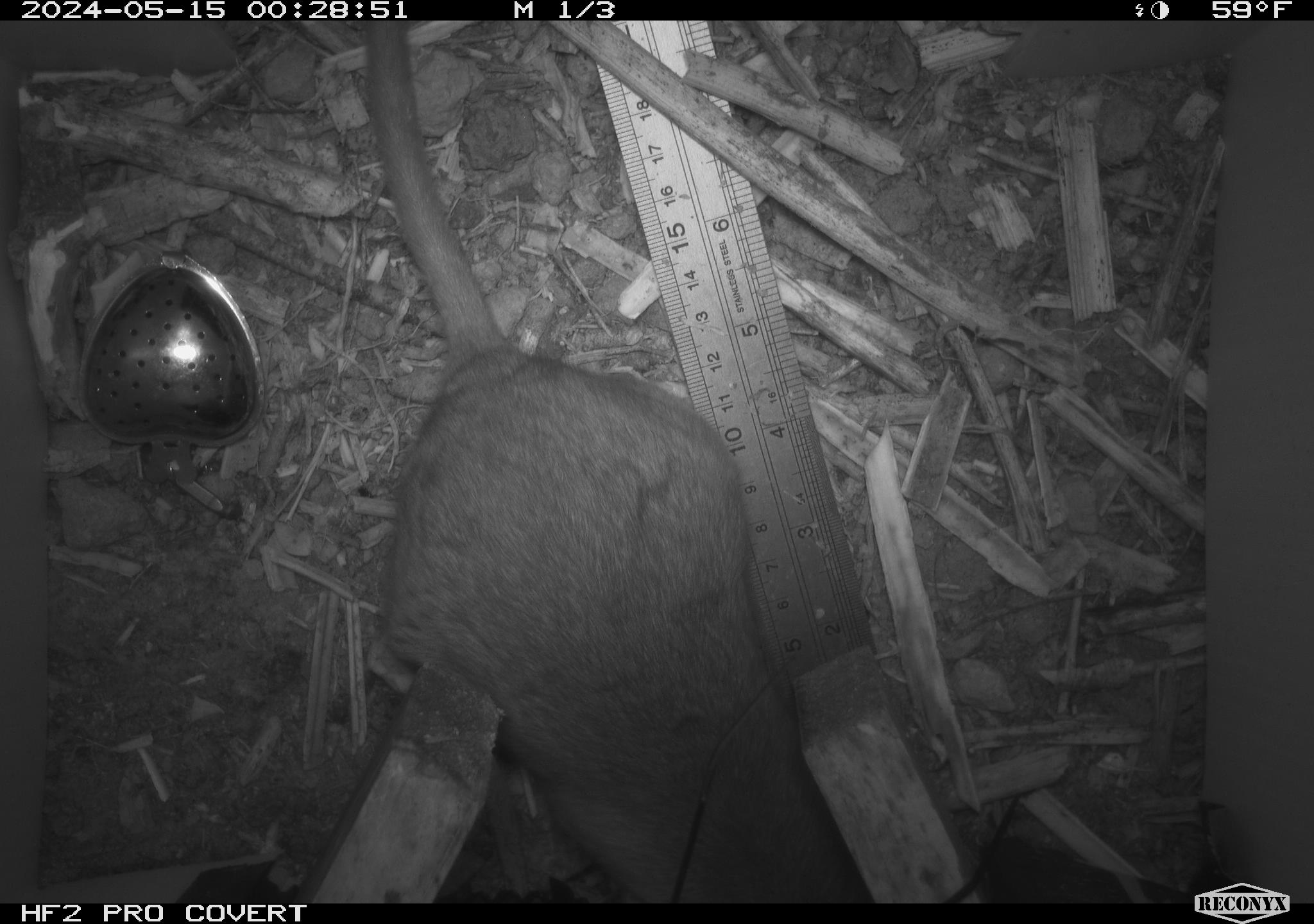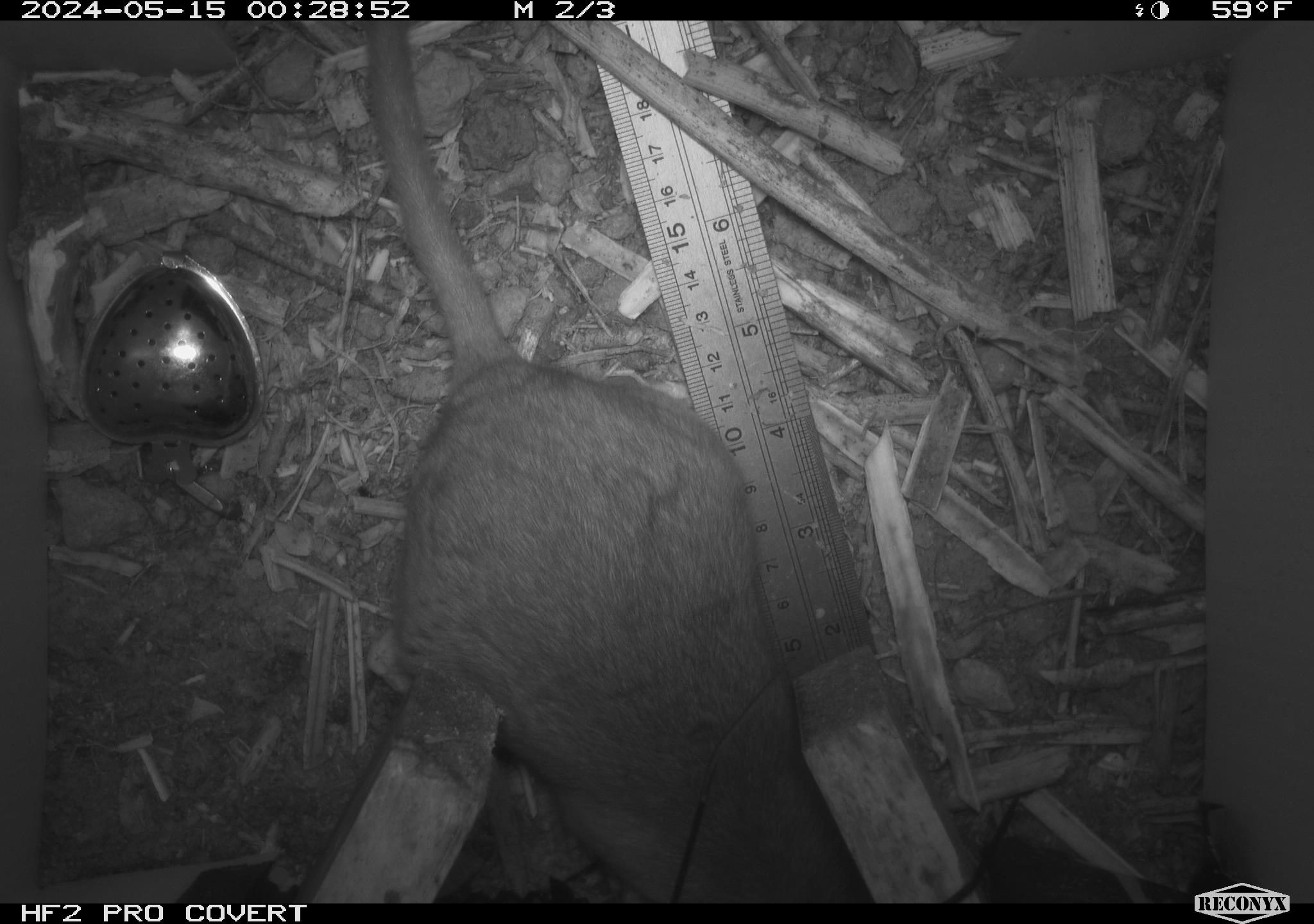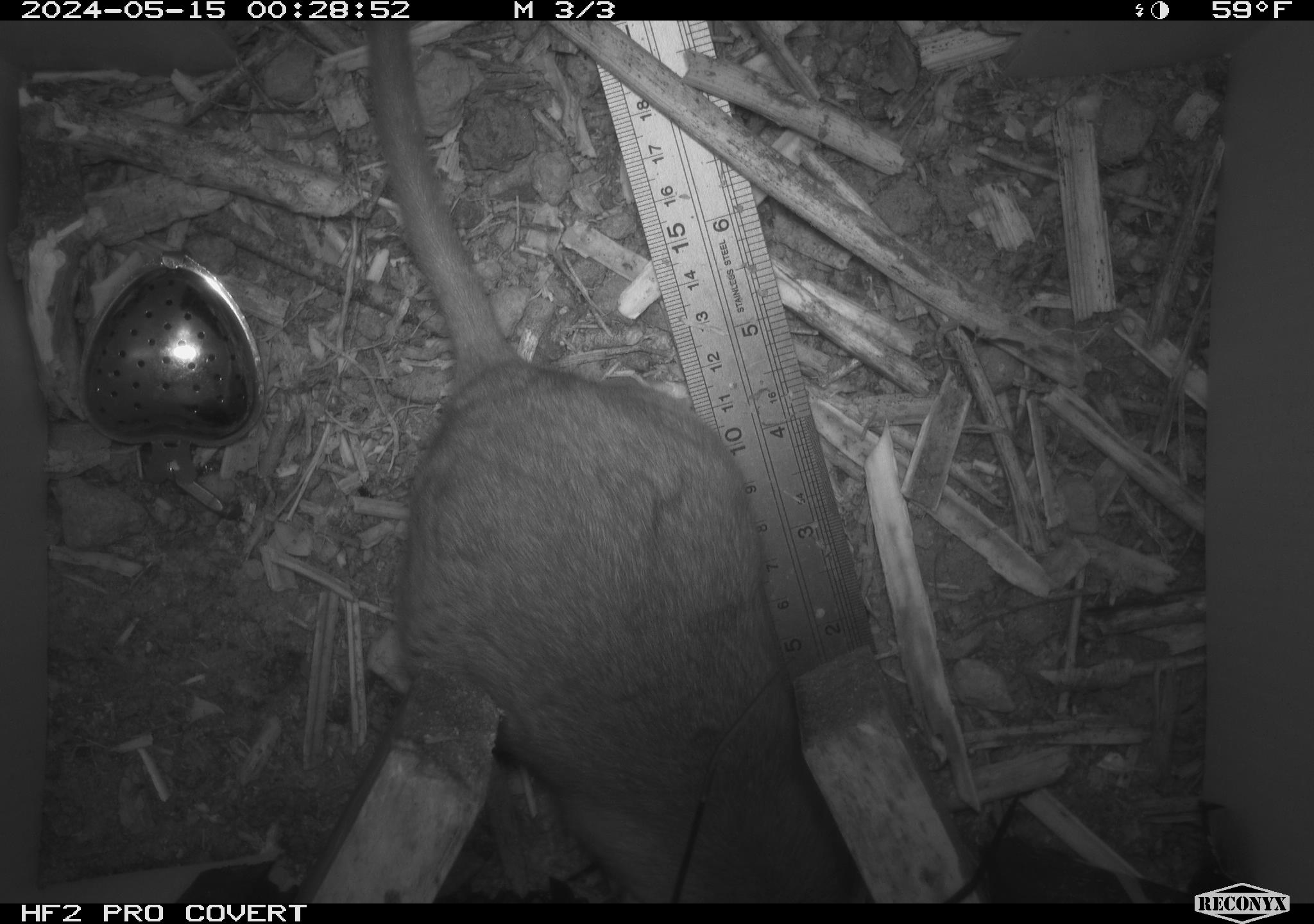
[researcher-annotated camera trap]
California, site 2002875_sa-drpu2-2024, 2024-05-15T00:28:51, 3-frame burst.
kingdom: Animalia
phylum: Chordata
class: Mammalia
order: Rodentia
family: Cricetidae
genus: Neotoma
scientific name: Neotoma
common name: pack rat or woodrat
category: neotoma species